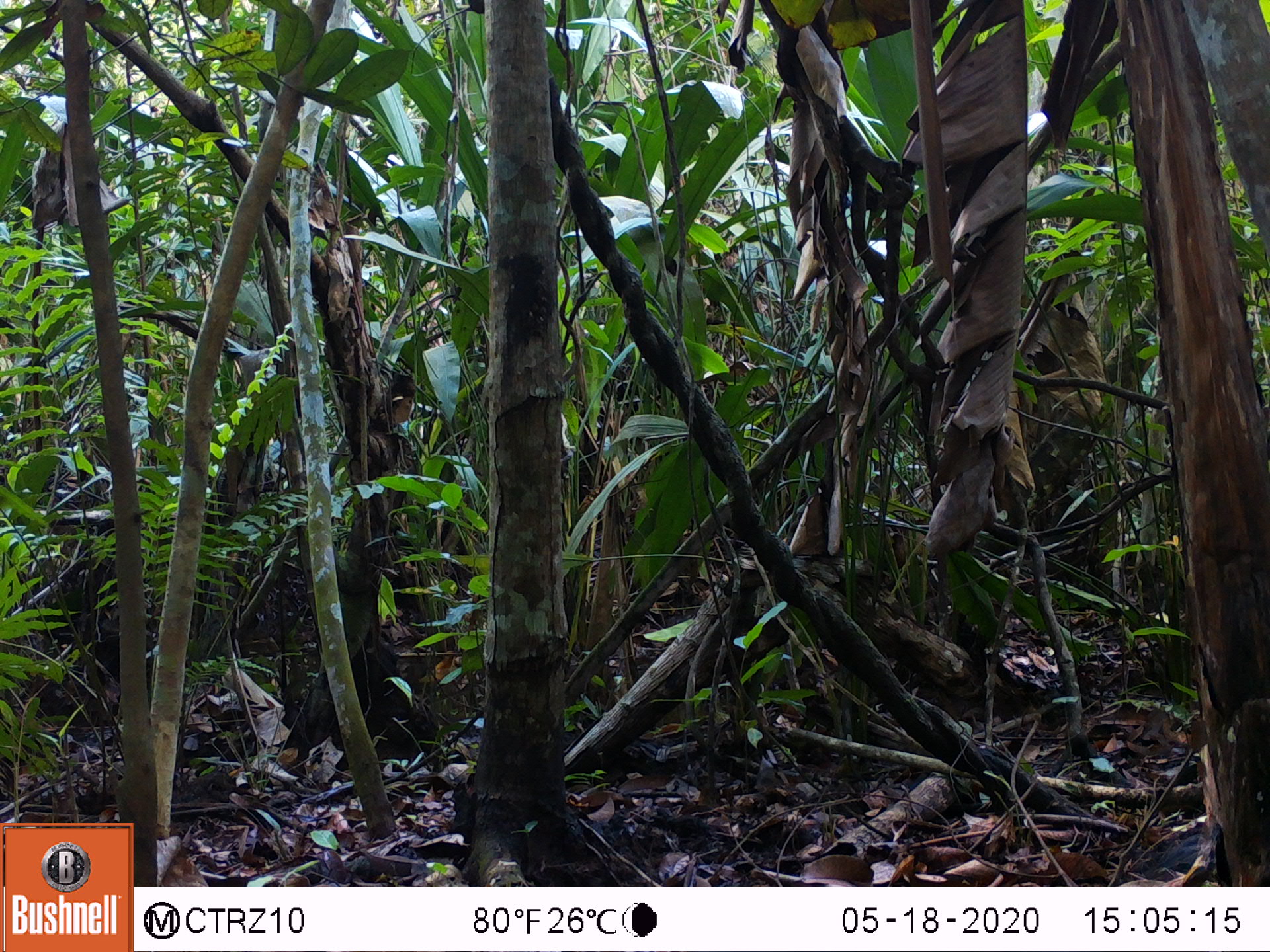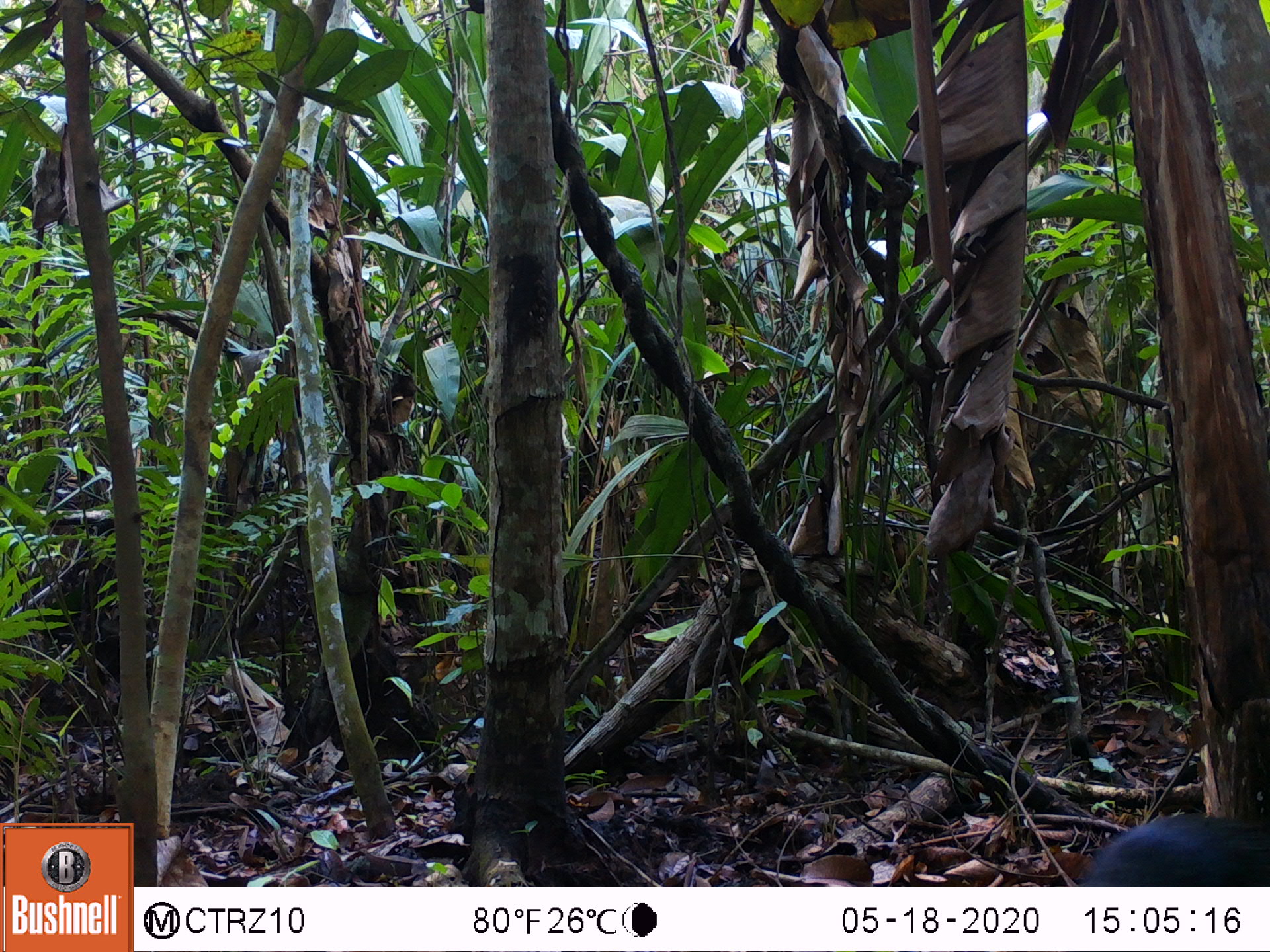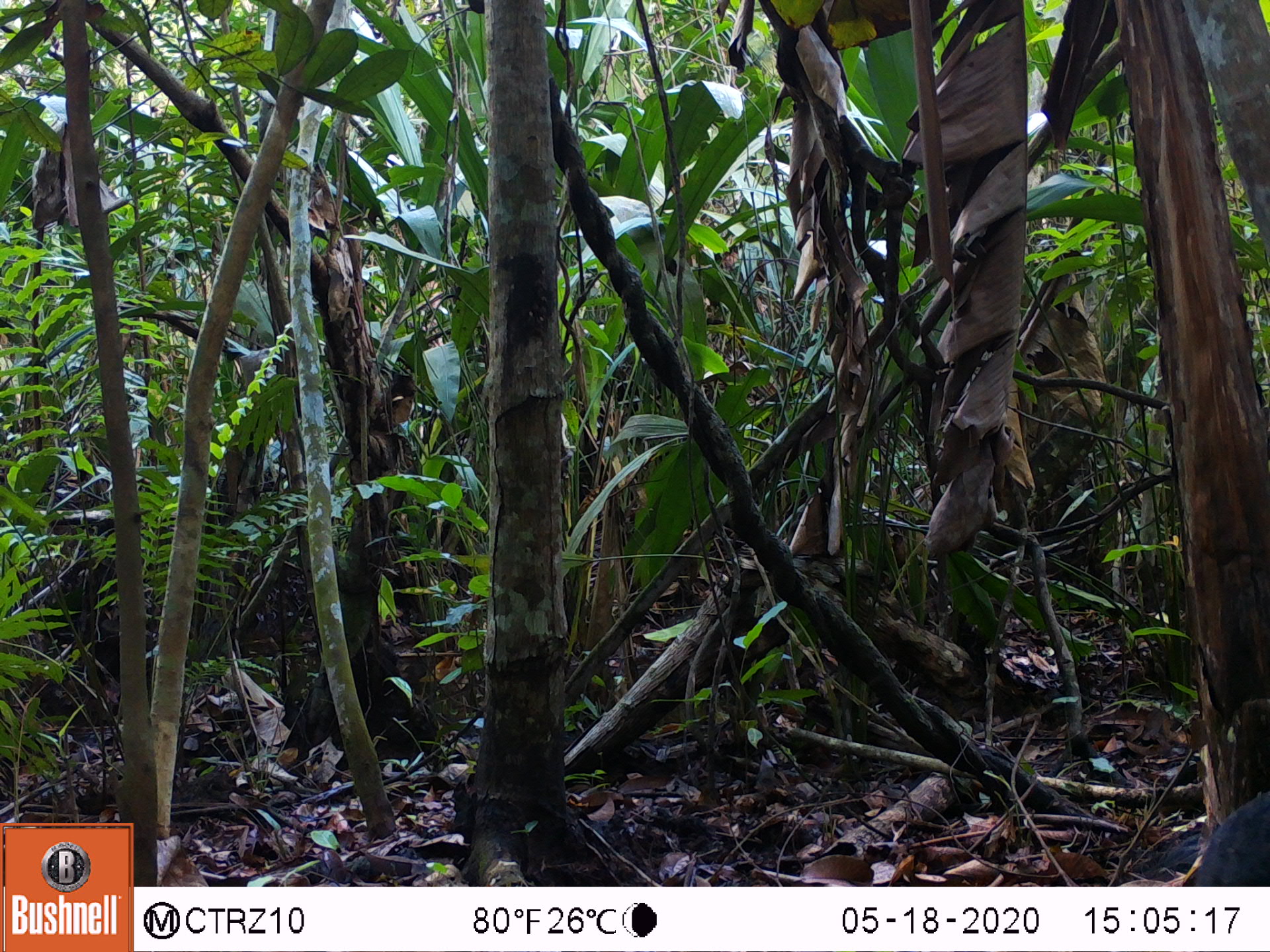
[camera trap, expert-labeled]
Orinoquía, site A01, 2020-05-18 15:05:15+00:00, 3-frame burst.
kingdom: Animalia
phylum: Chordata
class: Mammalia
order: Rodentia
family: Dasyproctidae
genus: Dasyprocta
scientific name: Dasyprocta fuliginosa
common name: black agouti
Black agouti (Dasyprocta fuliginosa).